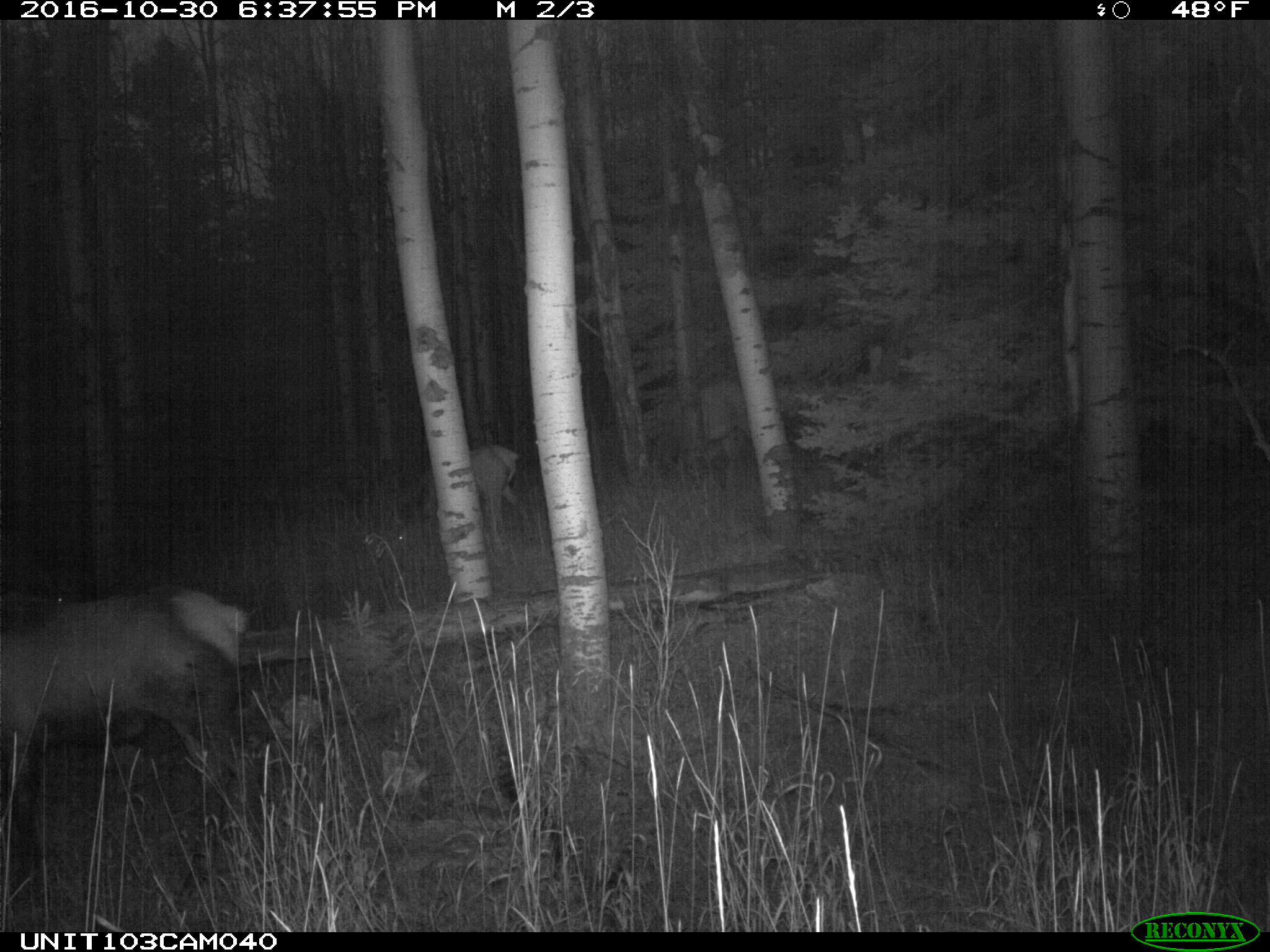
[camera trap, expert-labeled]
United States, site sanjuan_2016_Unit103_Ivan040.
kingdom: Animalia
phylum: Chordata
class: Mammalia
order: Artiodactyla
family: Cervidae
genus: Cervus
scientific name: Cervus elaphus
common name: red deer